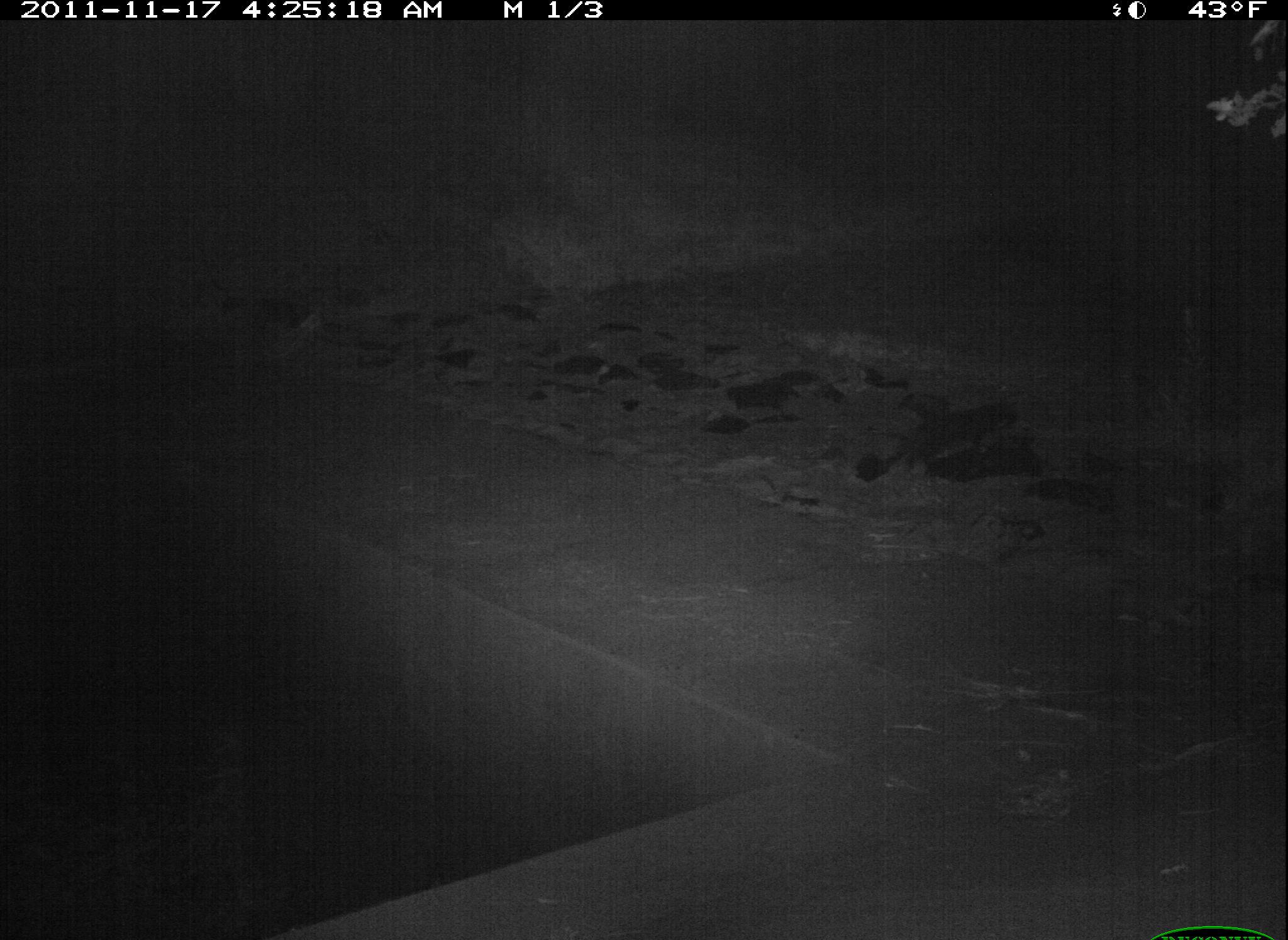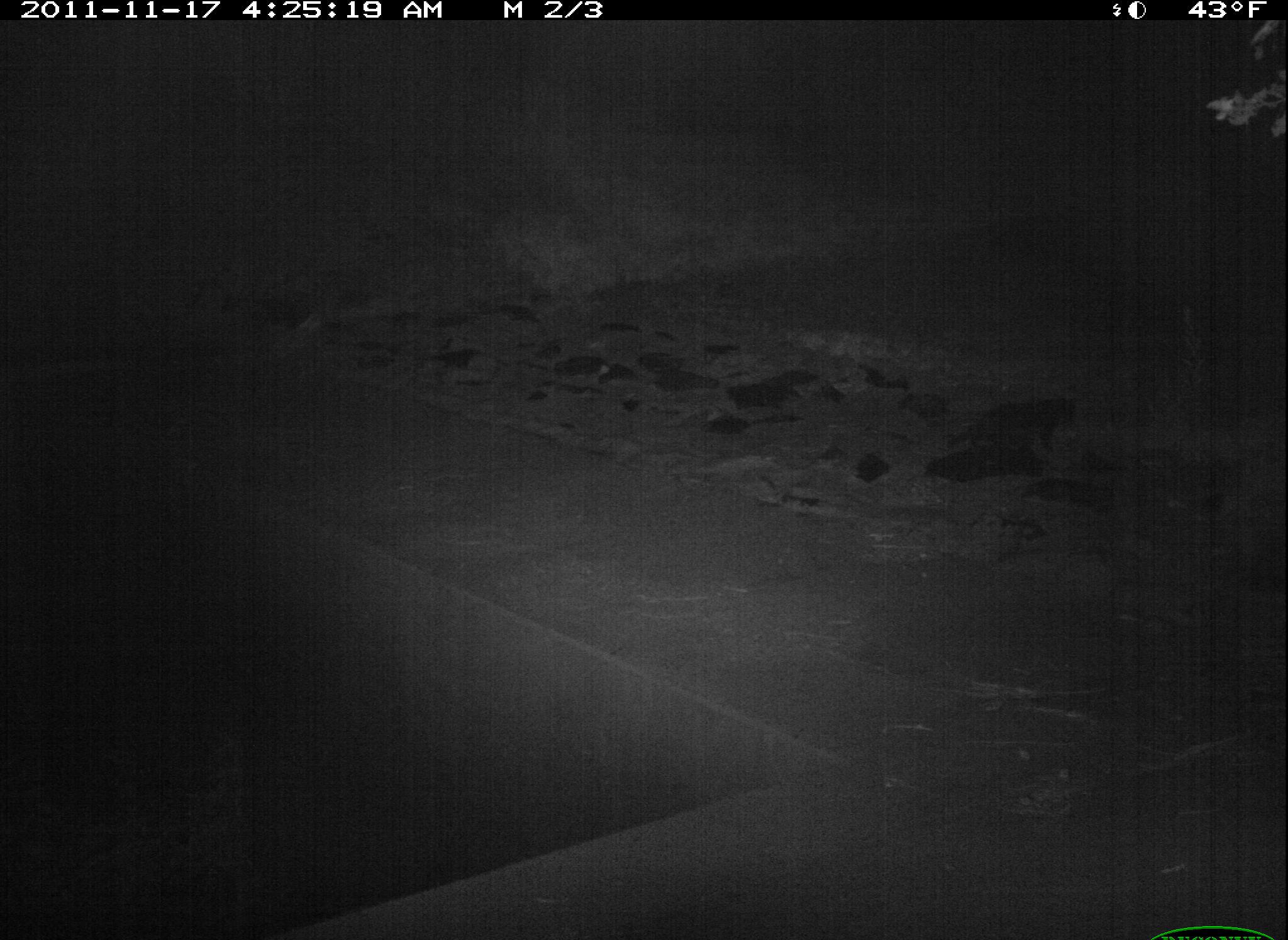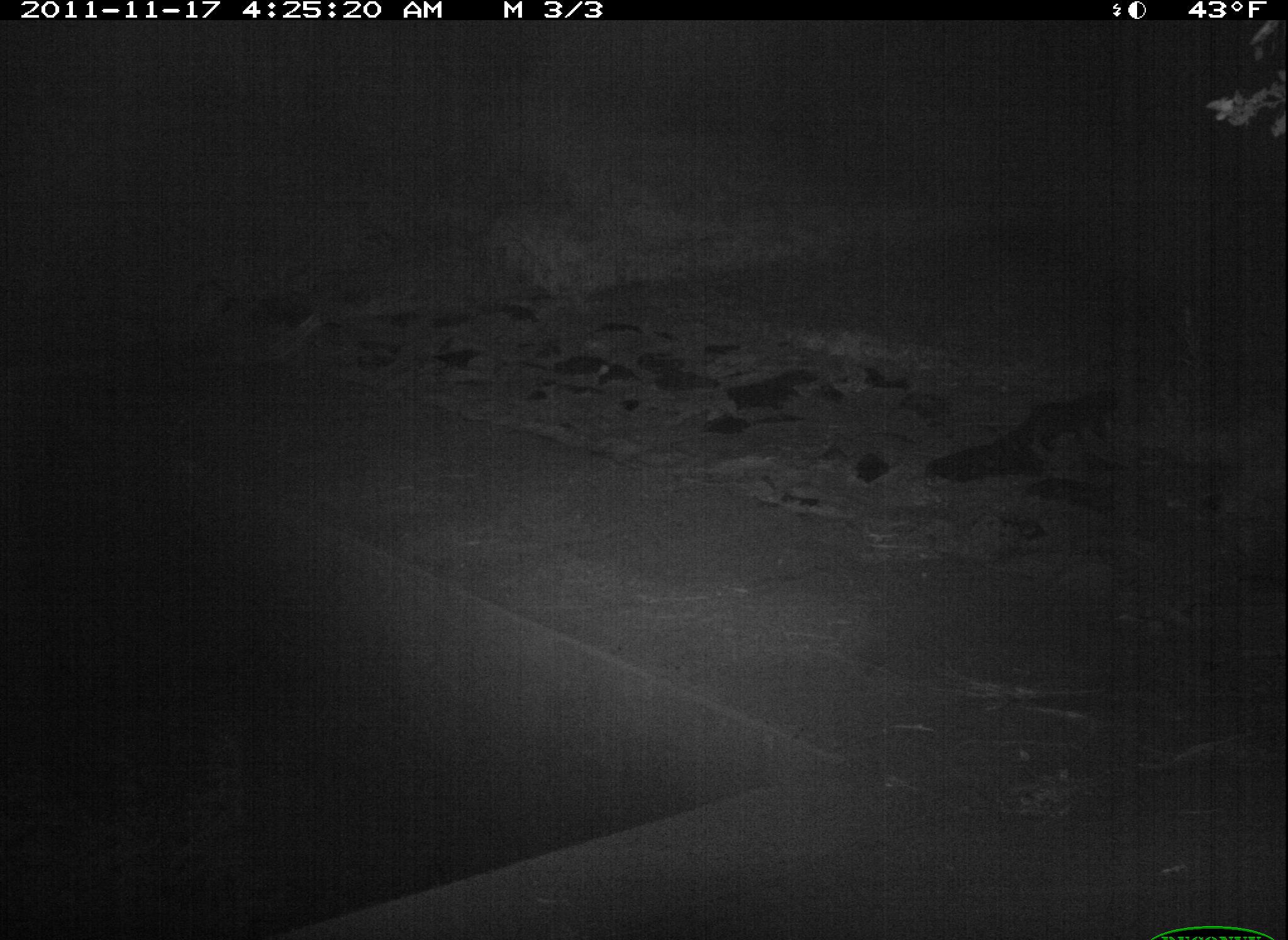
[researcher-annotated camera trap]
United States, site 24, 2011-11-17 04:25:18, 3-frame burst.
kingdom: Animalia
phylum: Chordata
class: Mammalia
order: Carnivora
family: Felidae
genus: Felis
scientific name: Felis catus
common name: cat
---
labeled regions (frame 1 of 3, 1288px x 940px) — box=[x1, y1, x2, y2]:
cat: box=[885, 404, 1018, 477]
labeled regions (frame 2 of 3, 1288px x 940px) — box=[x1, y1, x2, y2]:
cat: box=[947, 395, 1076, 456]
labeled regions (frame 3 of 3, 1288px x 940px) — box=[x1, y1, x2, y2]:
cat: box=[1011, 388, 1126, 452]